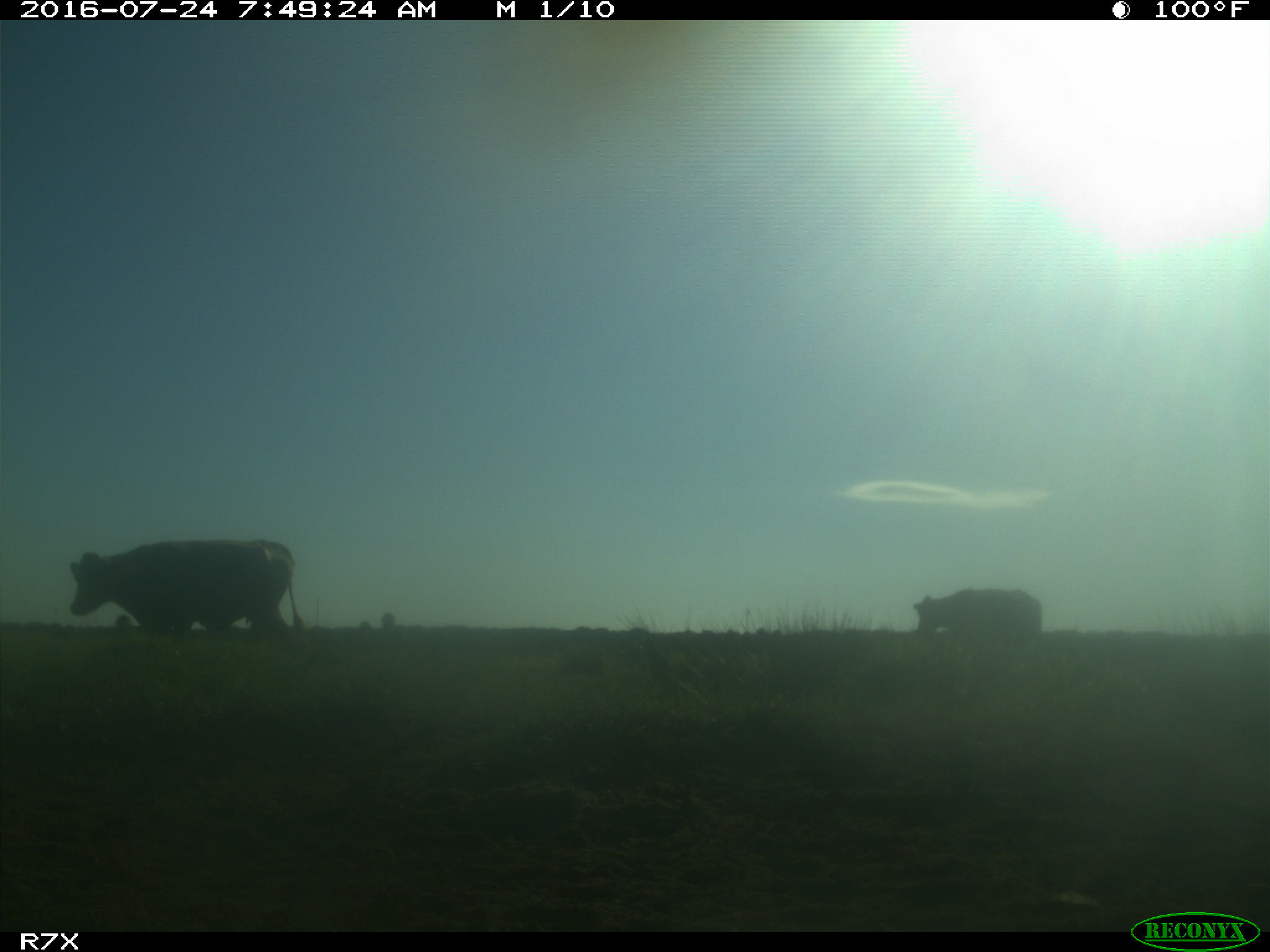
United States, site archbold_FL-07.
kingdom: Animalia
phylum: Chordata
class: Mammalia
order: Artiodactyla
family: Bovidae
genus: Bos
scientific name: Bos taurus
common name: domestic cow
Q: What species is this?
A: Bos taurus (domestic cow).